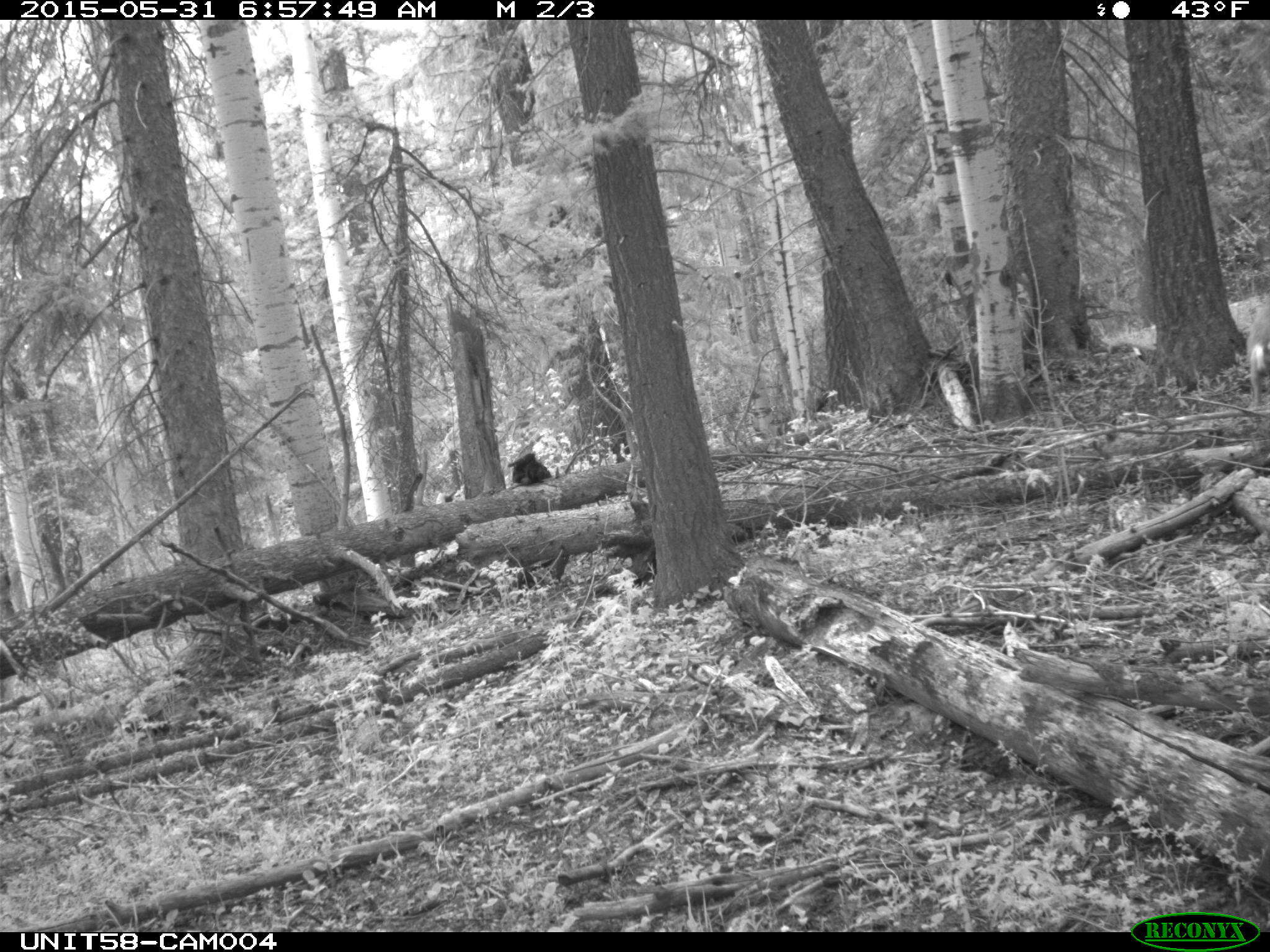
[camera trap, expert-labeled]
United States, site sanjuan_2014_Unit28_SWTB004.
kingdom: Animalia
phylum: Chordata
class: Mammalia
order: Artiodactyla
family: Cervidae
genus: Odocoileus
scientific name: Odocoileus hemionus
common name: mule deer